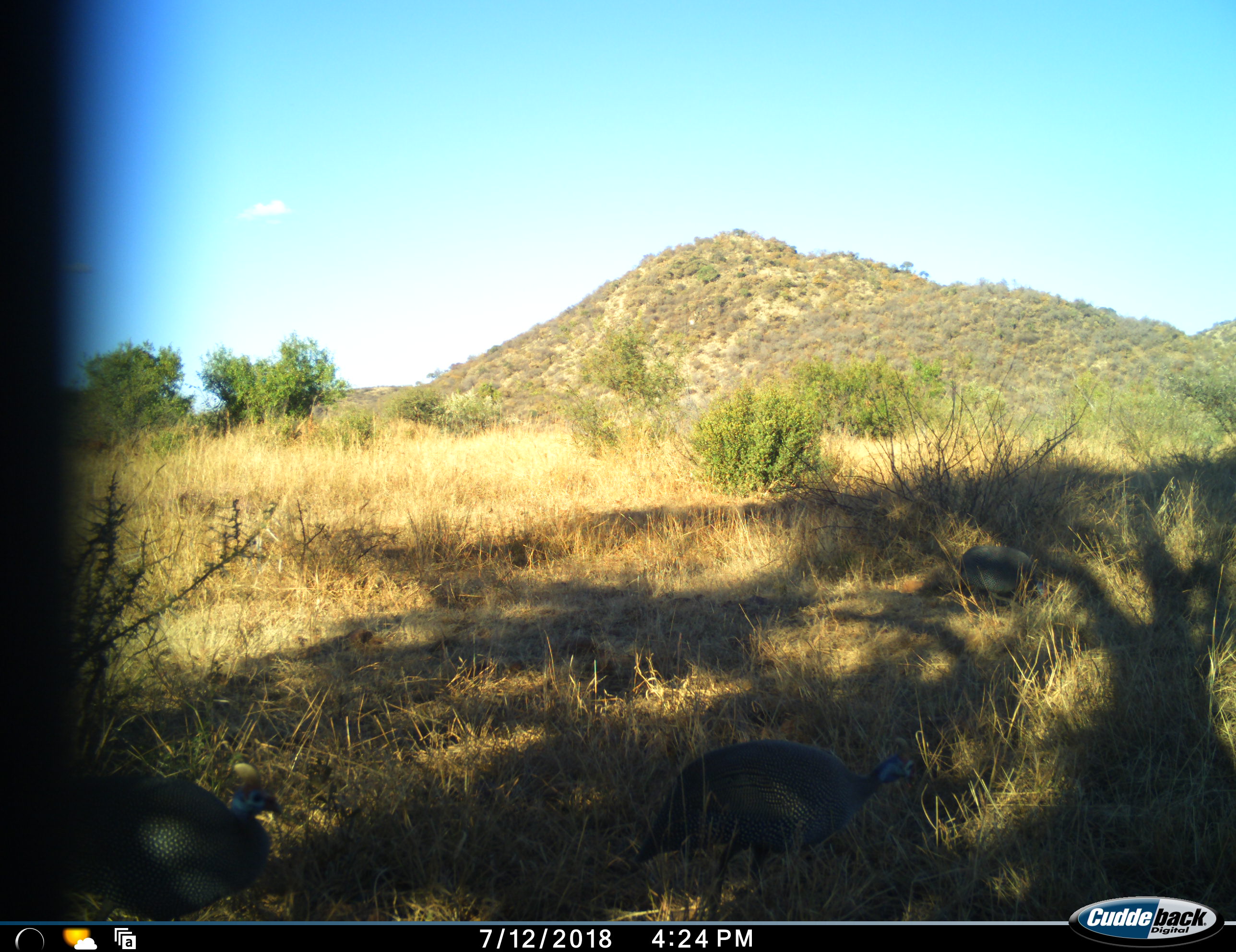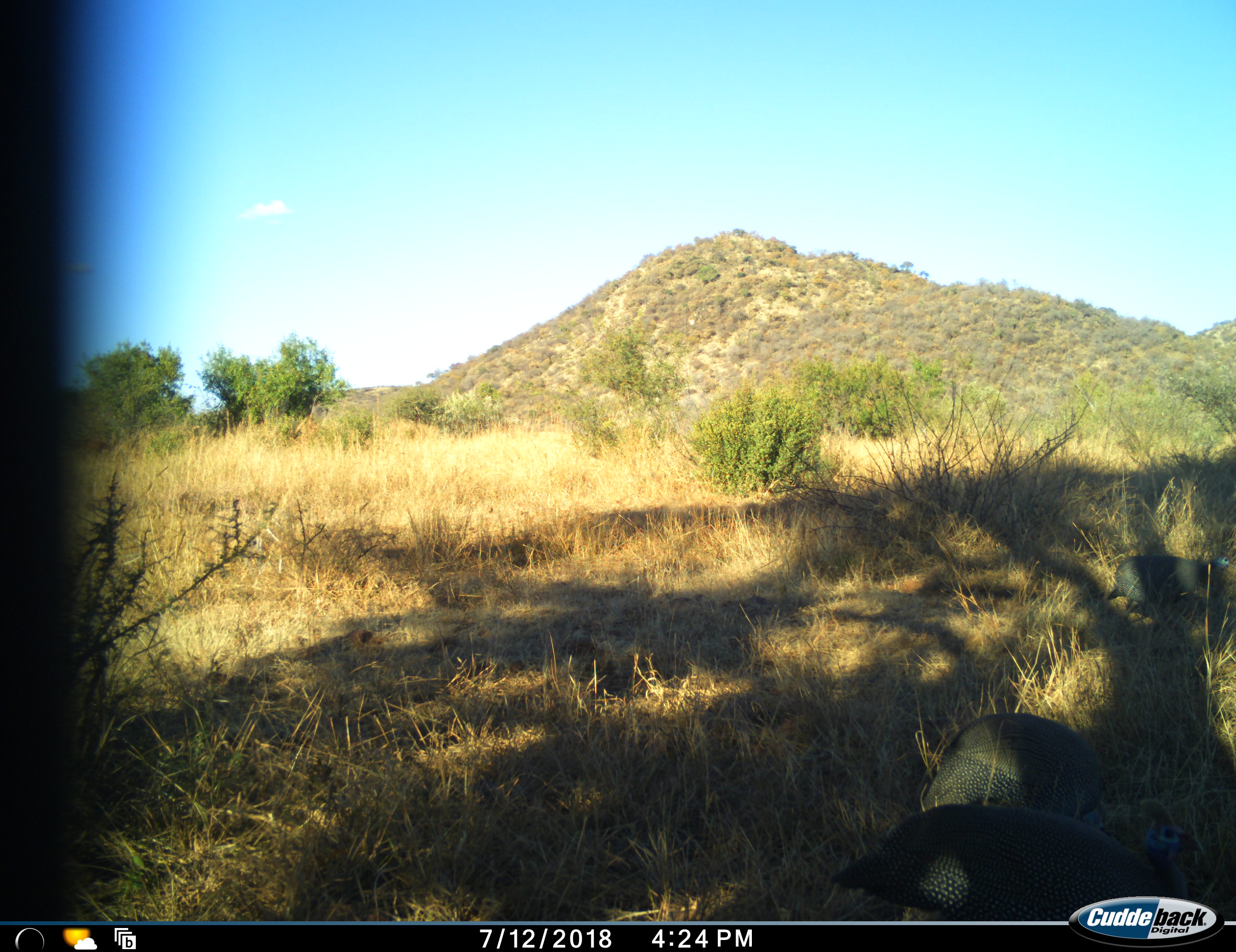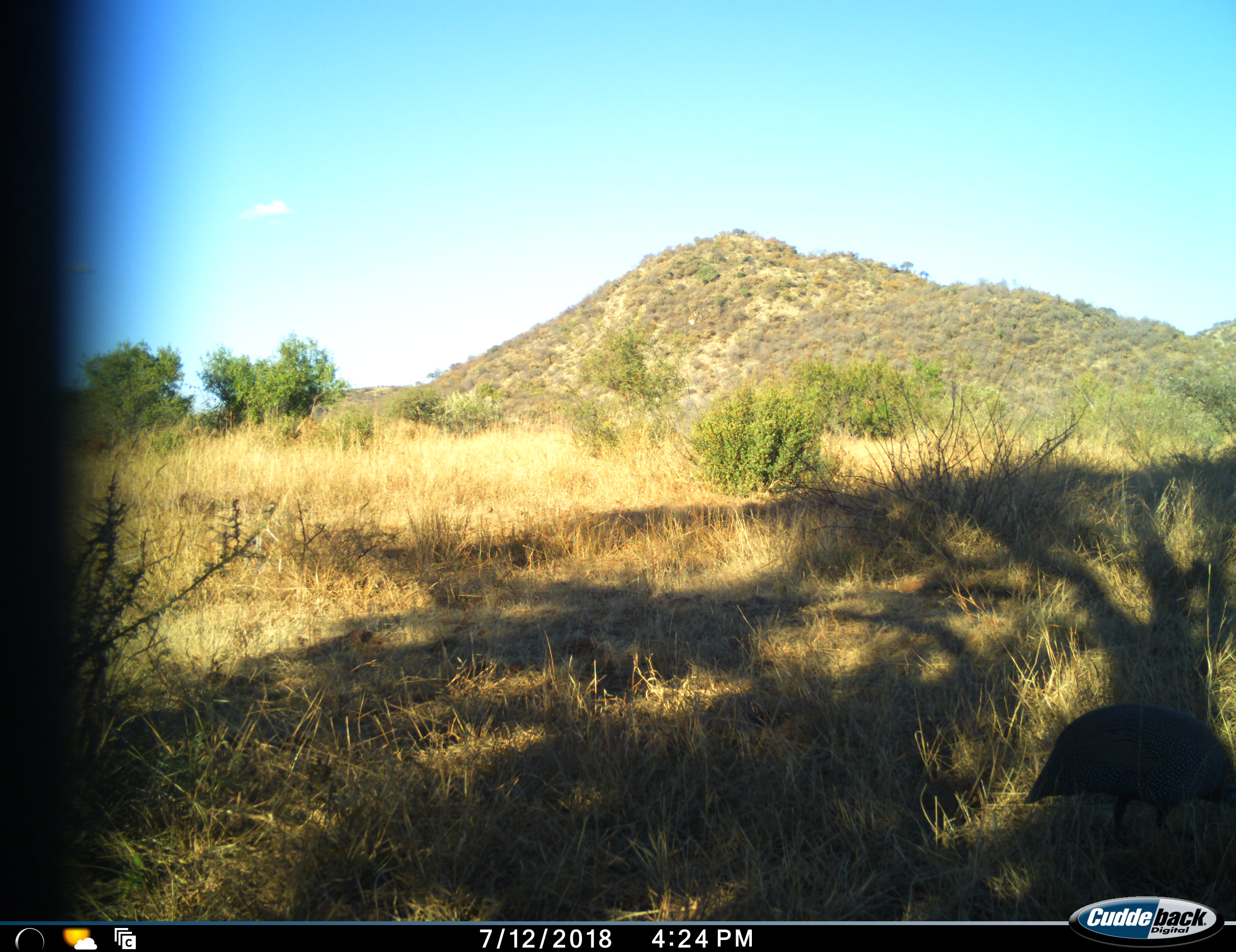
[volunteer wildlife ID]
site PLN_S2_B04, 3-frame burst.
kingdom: Animalia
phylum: Chordata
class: Aves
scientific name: Aves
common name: bird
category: birdother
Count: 3.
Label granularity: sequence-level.